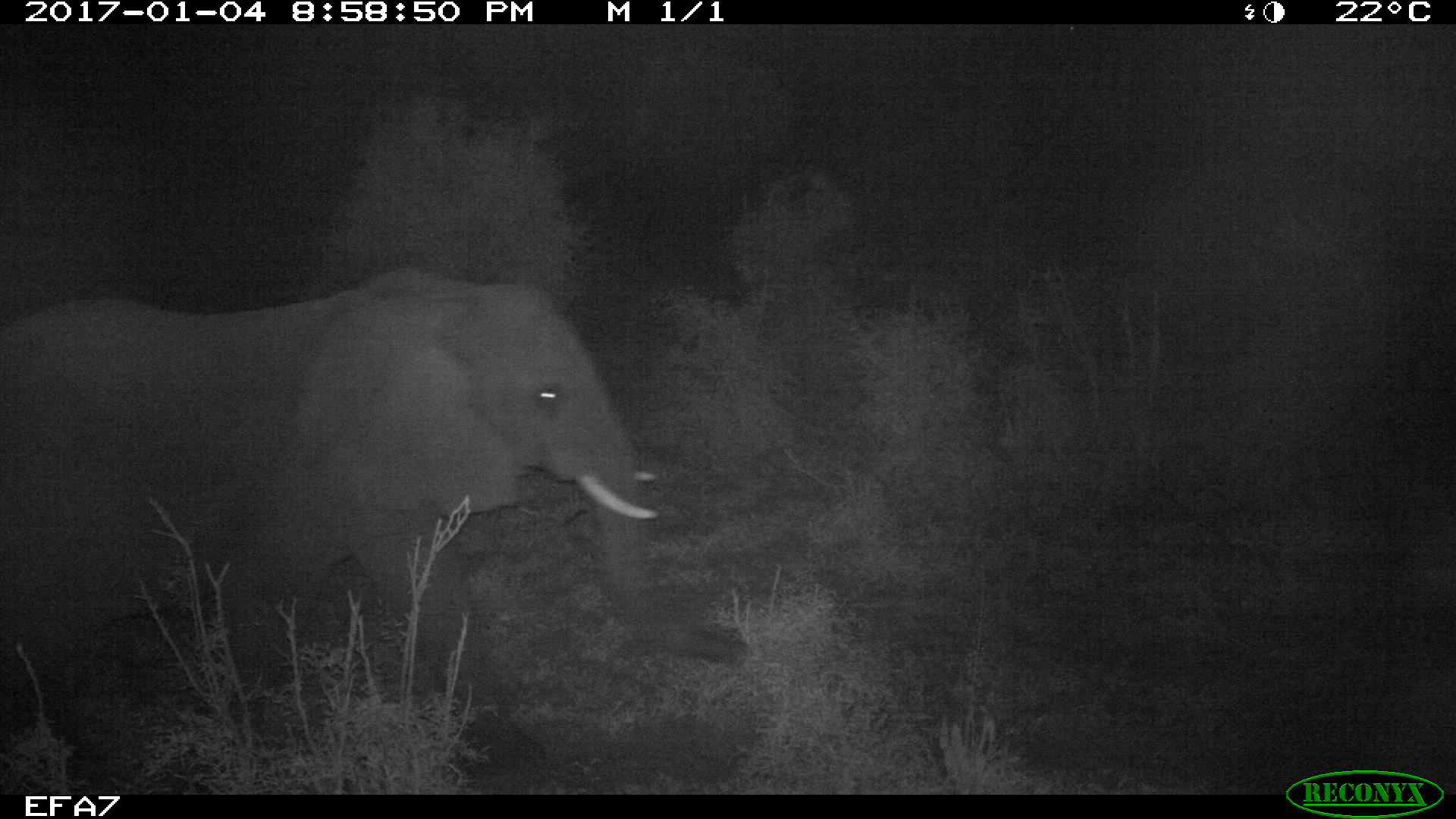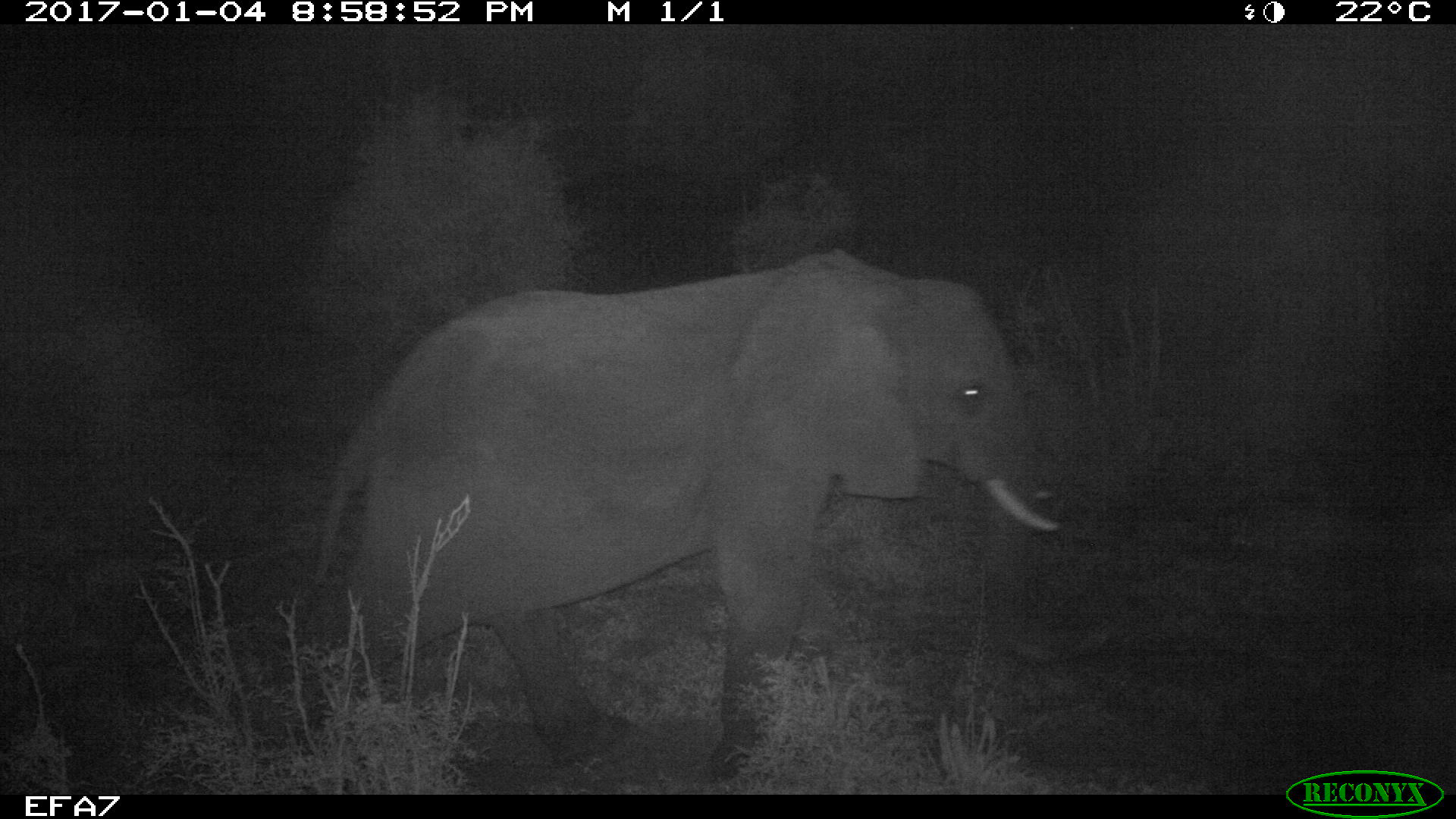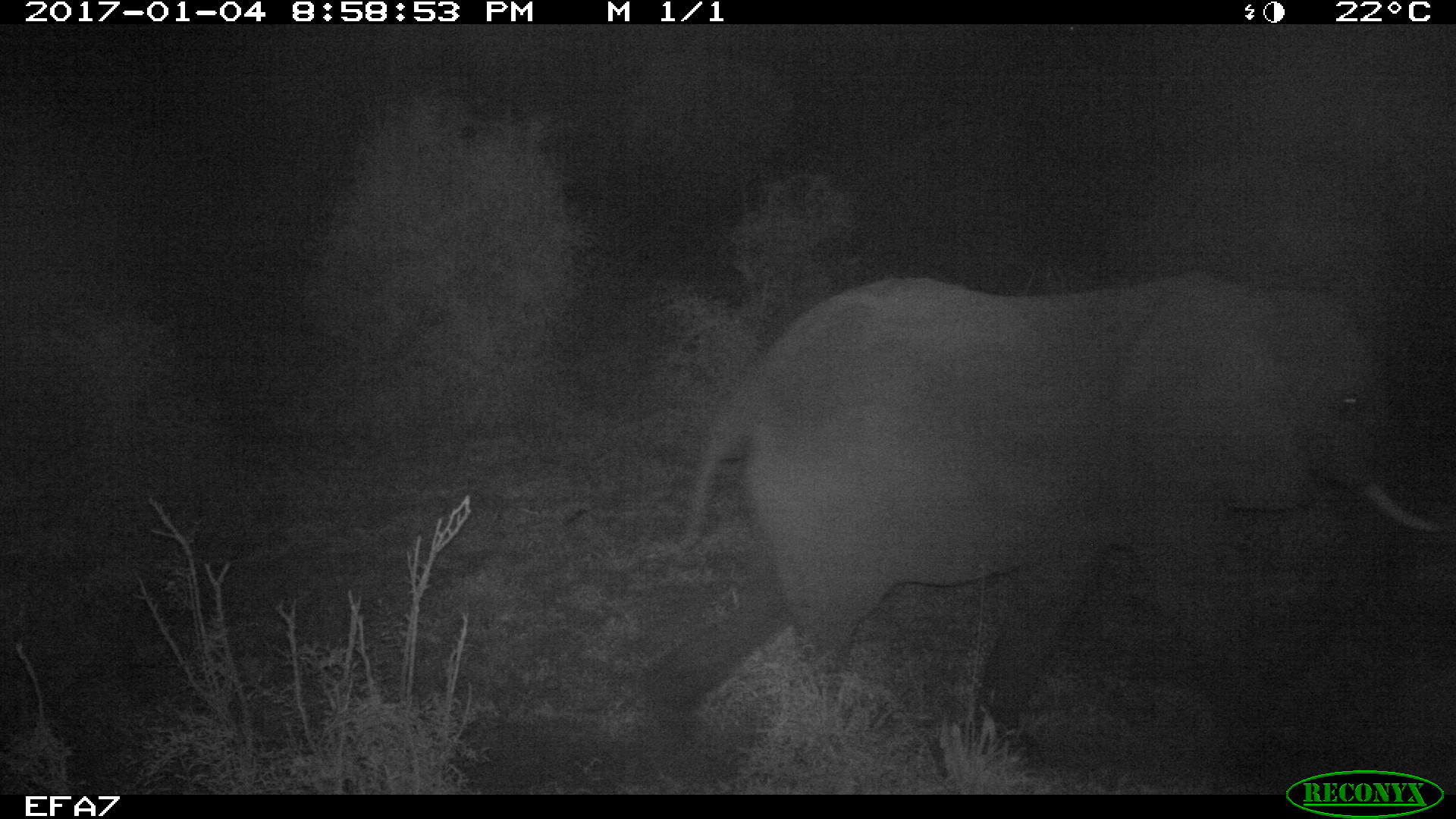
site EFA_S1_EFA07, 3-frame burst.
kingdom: Animalia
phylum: Chordata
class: Mammalia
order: Proboscidea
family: Elephantidae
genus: Loxodonta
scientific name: Loxodonta africana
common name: african bush elephant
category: elephant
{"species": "elephant (african bush elephant) (Loxodonta africana)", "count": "1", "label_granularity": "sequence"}